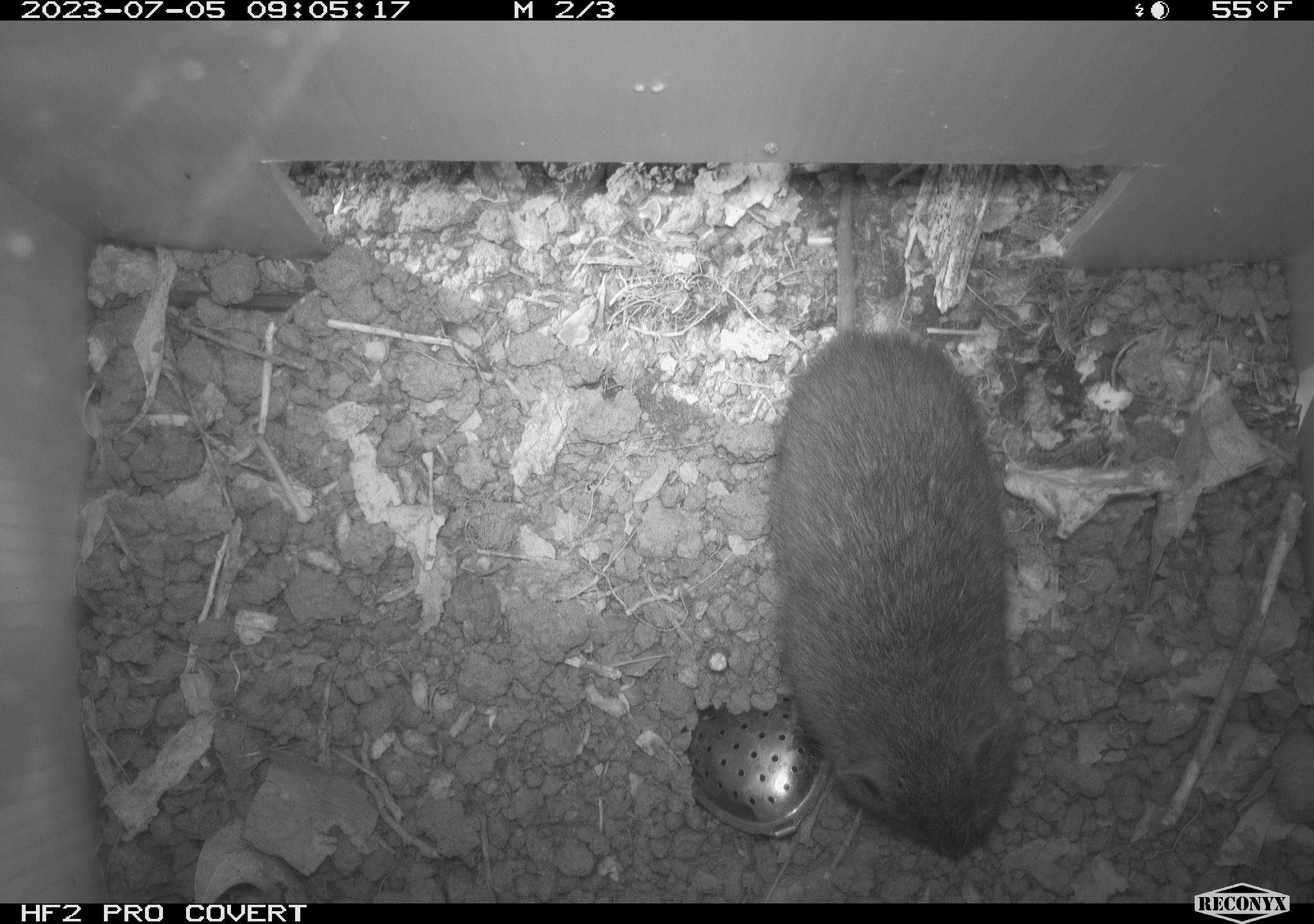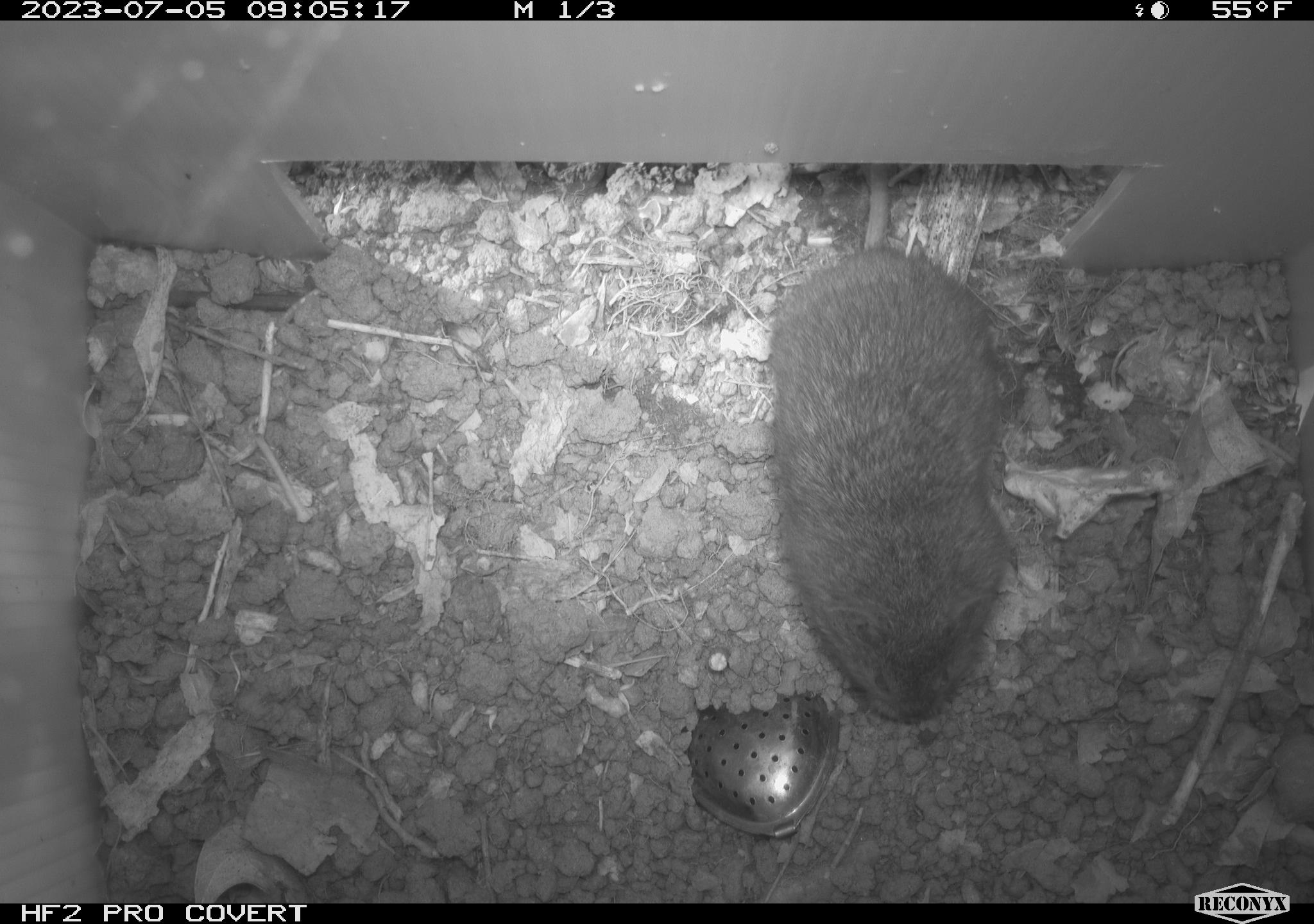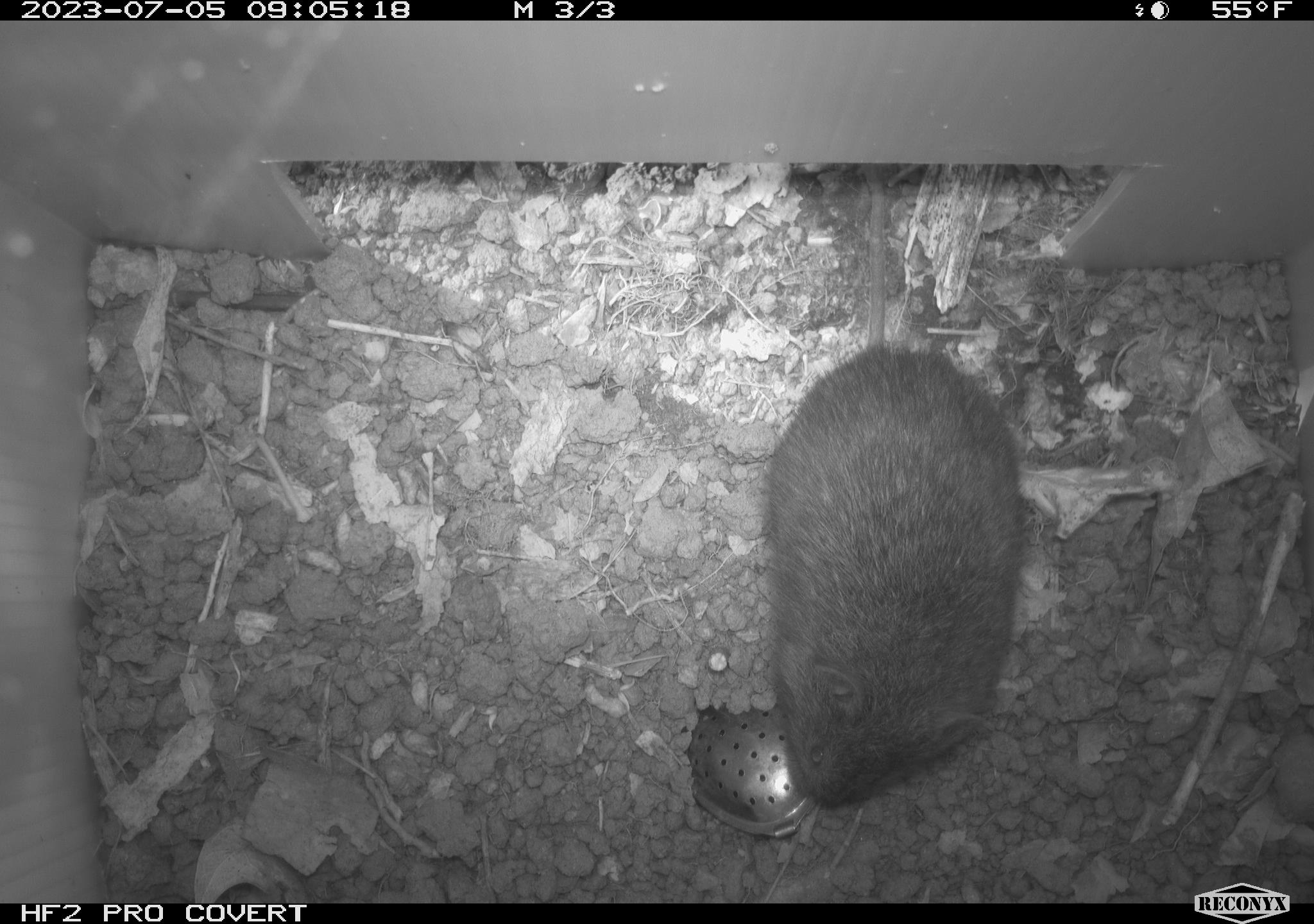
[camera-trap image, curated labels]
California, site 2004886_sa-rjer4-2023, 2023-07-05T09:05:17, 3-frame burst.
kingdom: Animalia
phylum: Chordata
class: Mammalia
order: Rodentia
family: Cricetidae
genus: Microtus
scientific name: Microtus californicus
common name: california vole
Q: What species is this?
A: California vole (Microtus californicus).